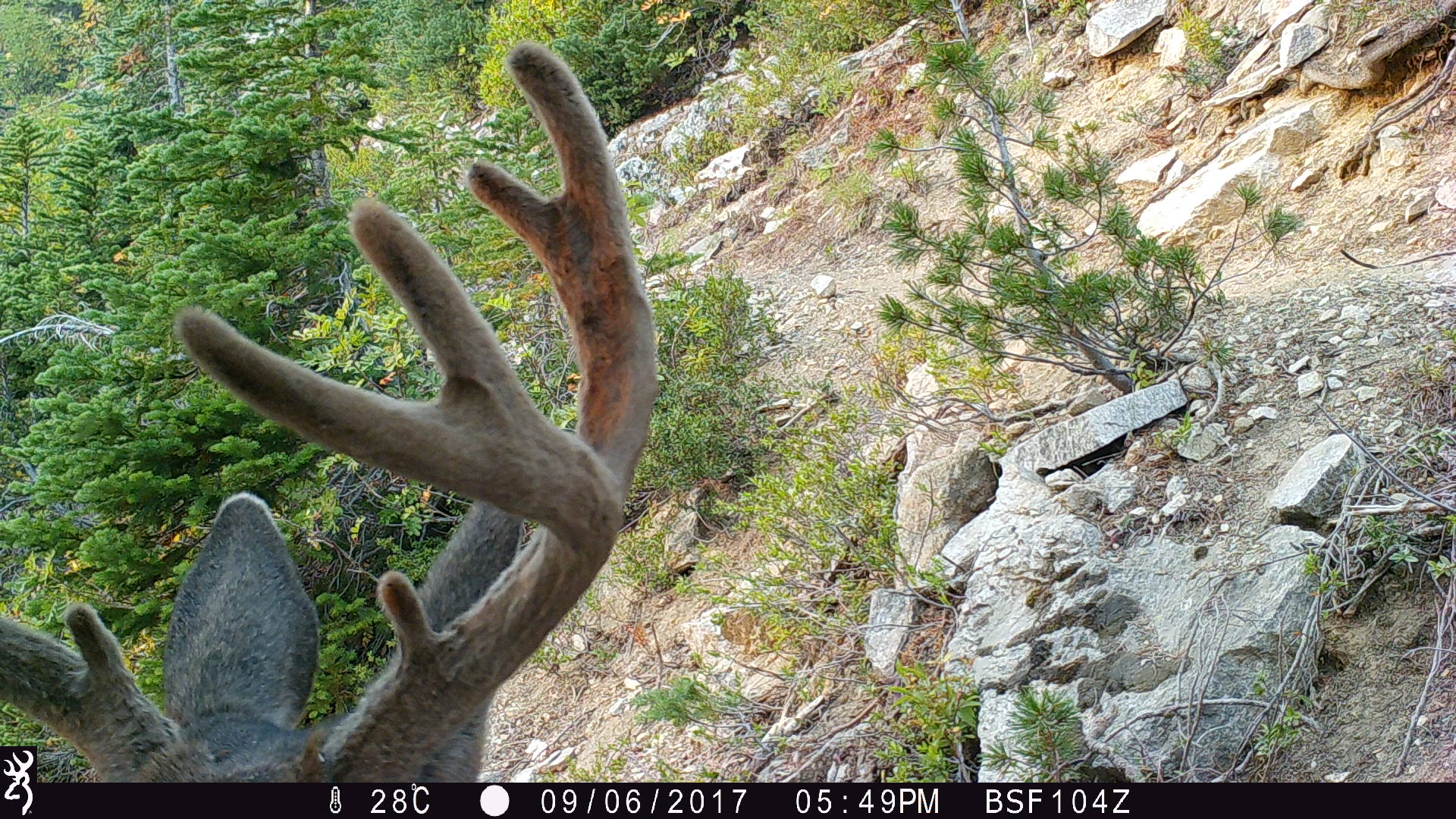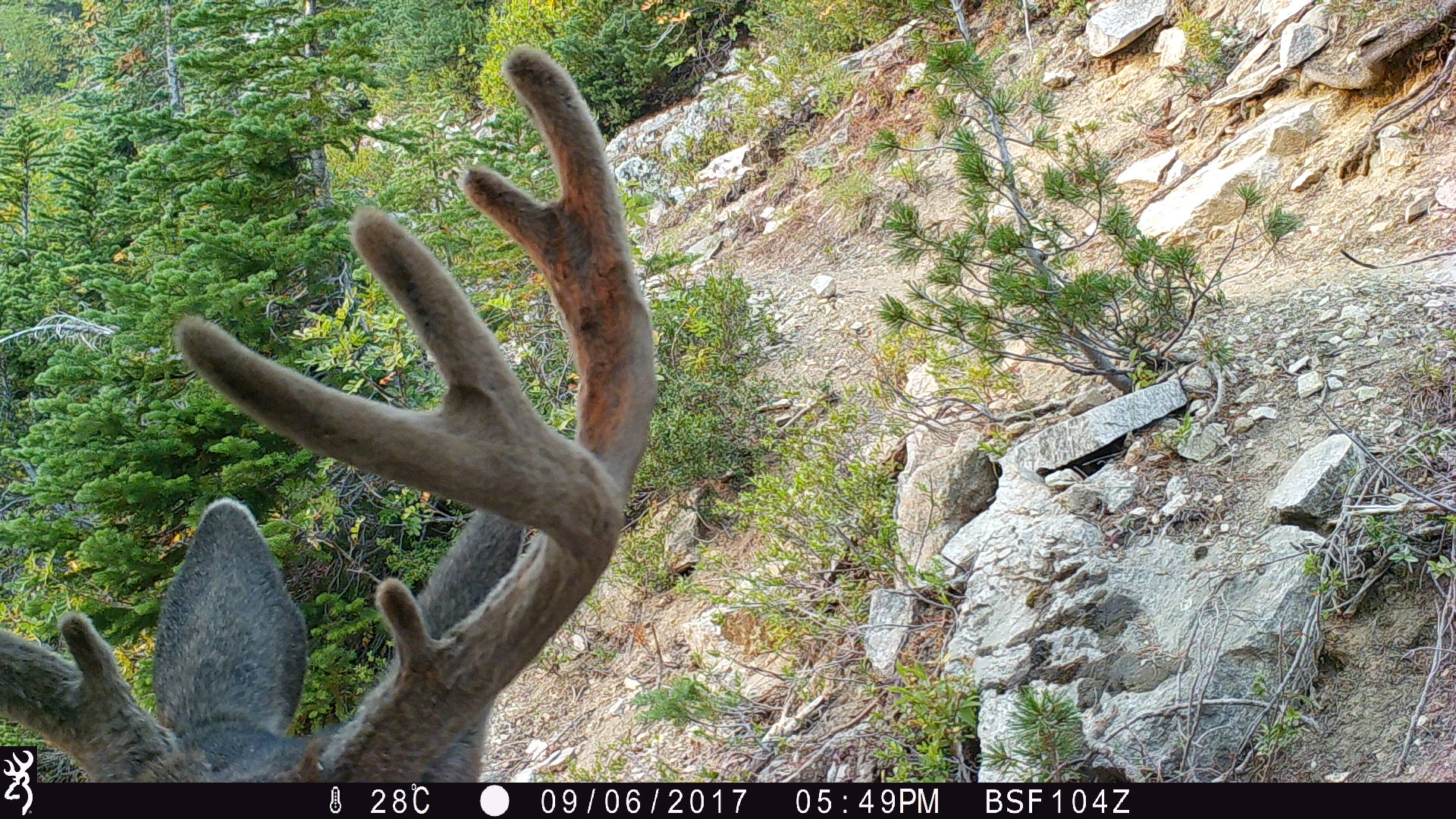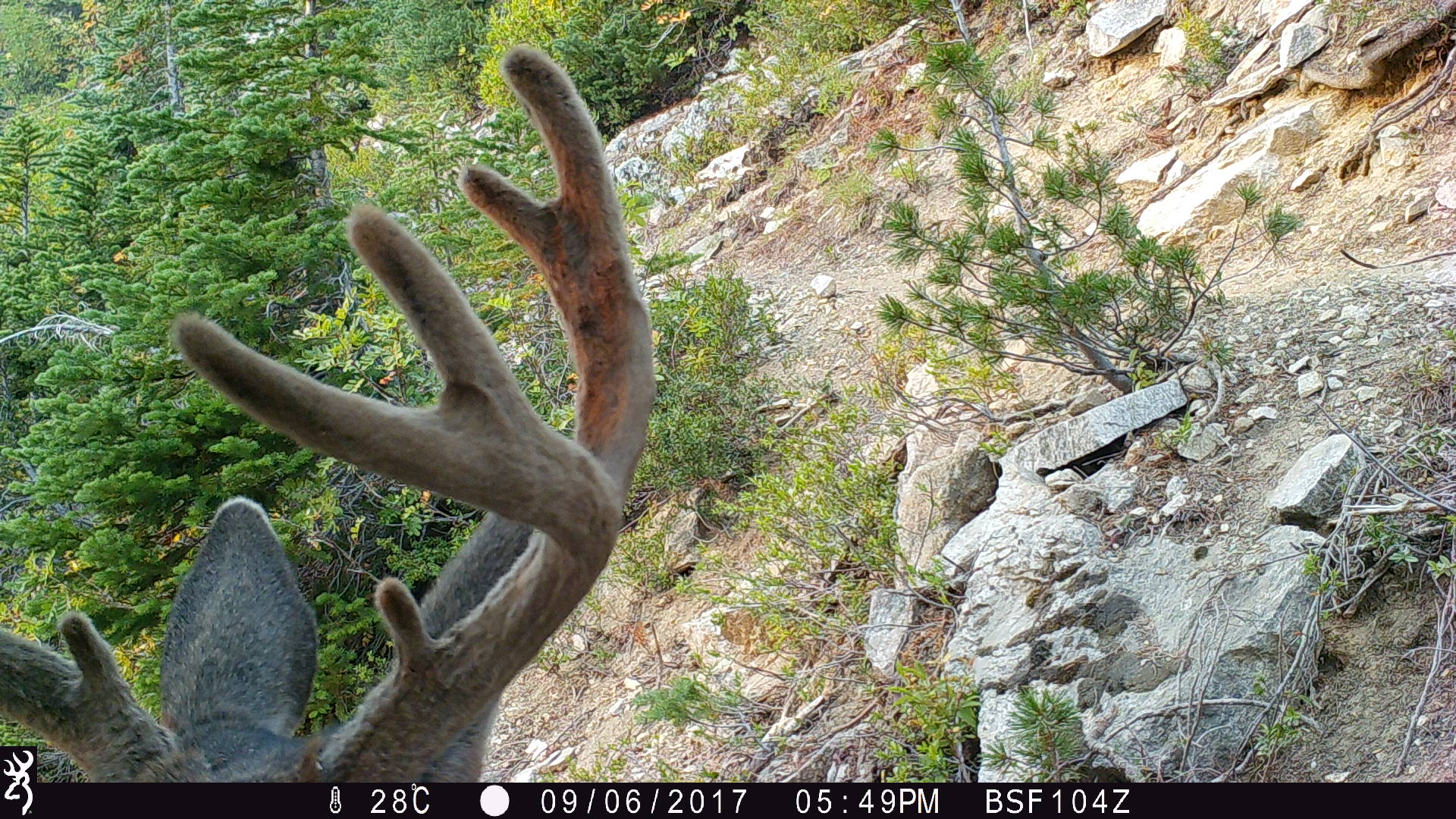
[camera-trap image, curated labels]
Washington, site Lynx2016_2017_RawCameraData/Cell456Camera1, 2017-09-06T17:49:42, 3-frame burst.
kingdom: Animalia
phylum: Chordata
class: Mammalia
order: Artiodactyla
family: Cervidae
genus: Odocoileus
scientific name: Odocoileus hemionus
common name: mule deer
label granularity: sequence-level